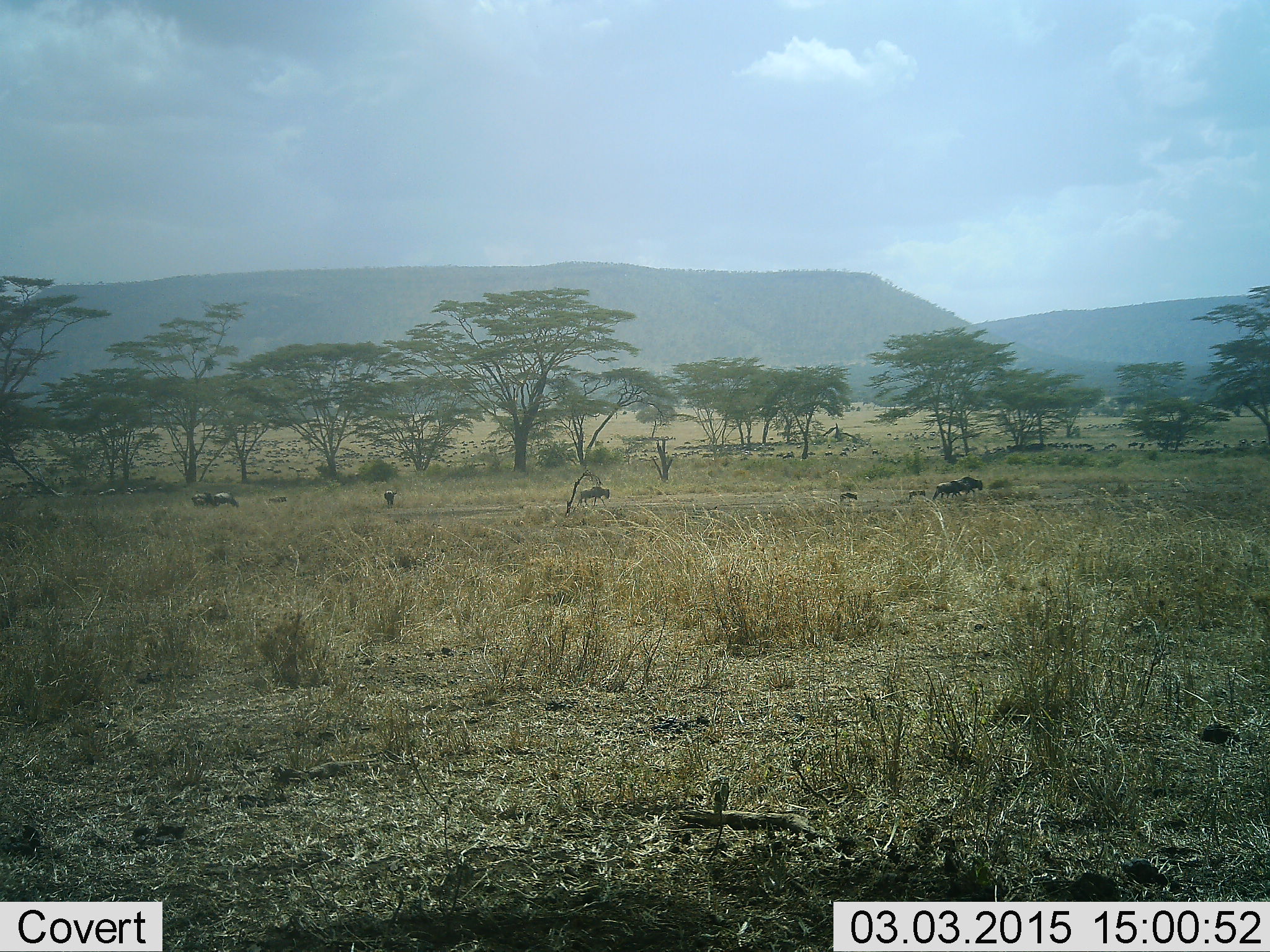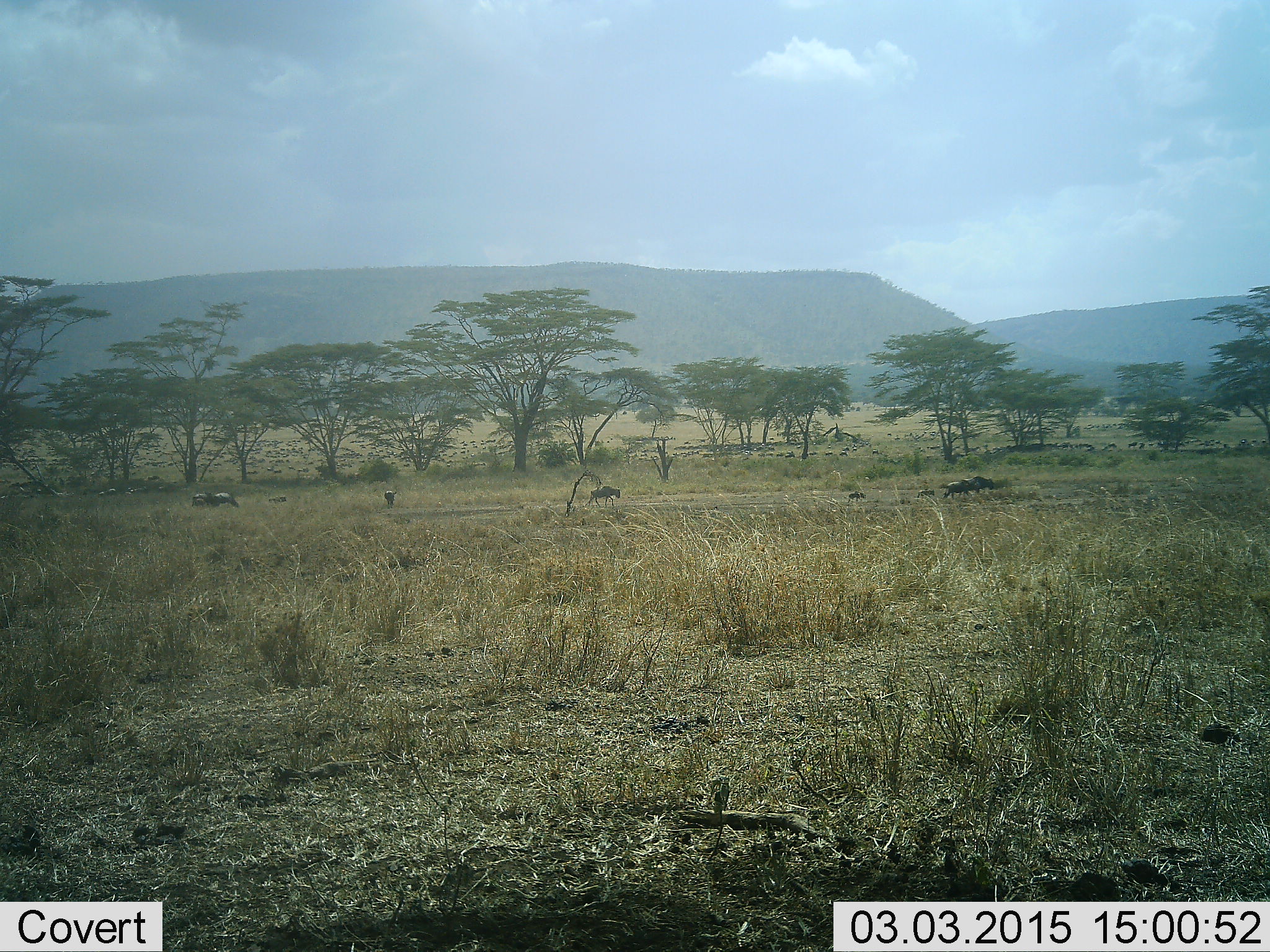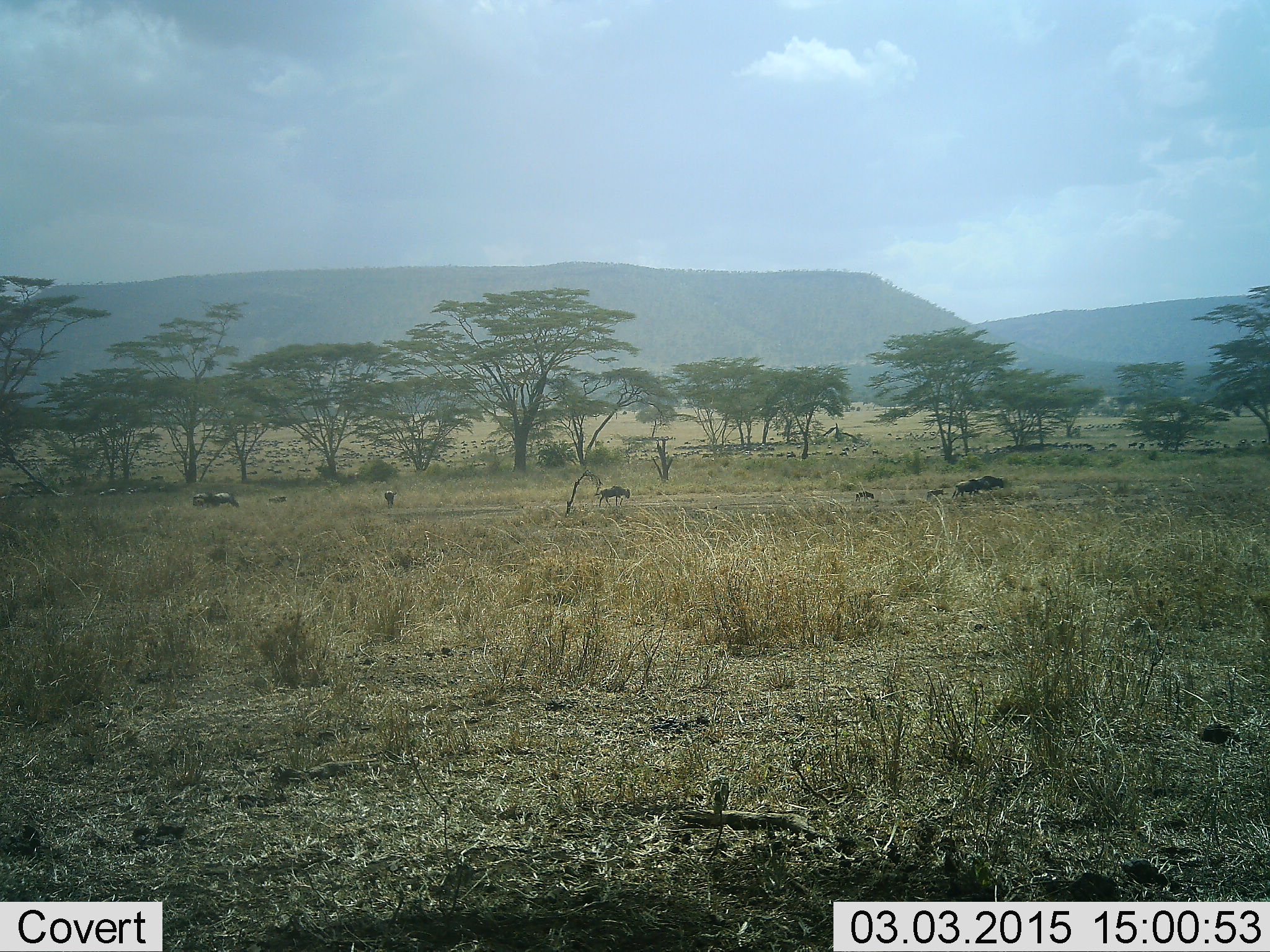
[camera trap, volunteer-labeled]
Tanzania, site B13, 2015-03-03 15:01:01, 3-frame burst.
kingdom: Animalia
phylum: Chordata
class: Mammalia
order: Artiodactyla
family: Bovidae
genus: Connochaetes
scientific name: Connochaetes taurinus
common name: blue wildebeest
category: wildebeest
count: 9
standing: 30%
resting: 0%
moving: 100%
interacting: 0%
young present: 70%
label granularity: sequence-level